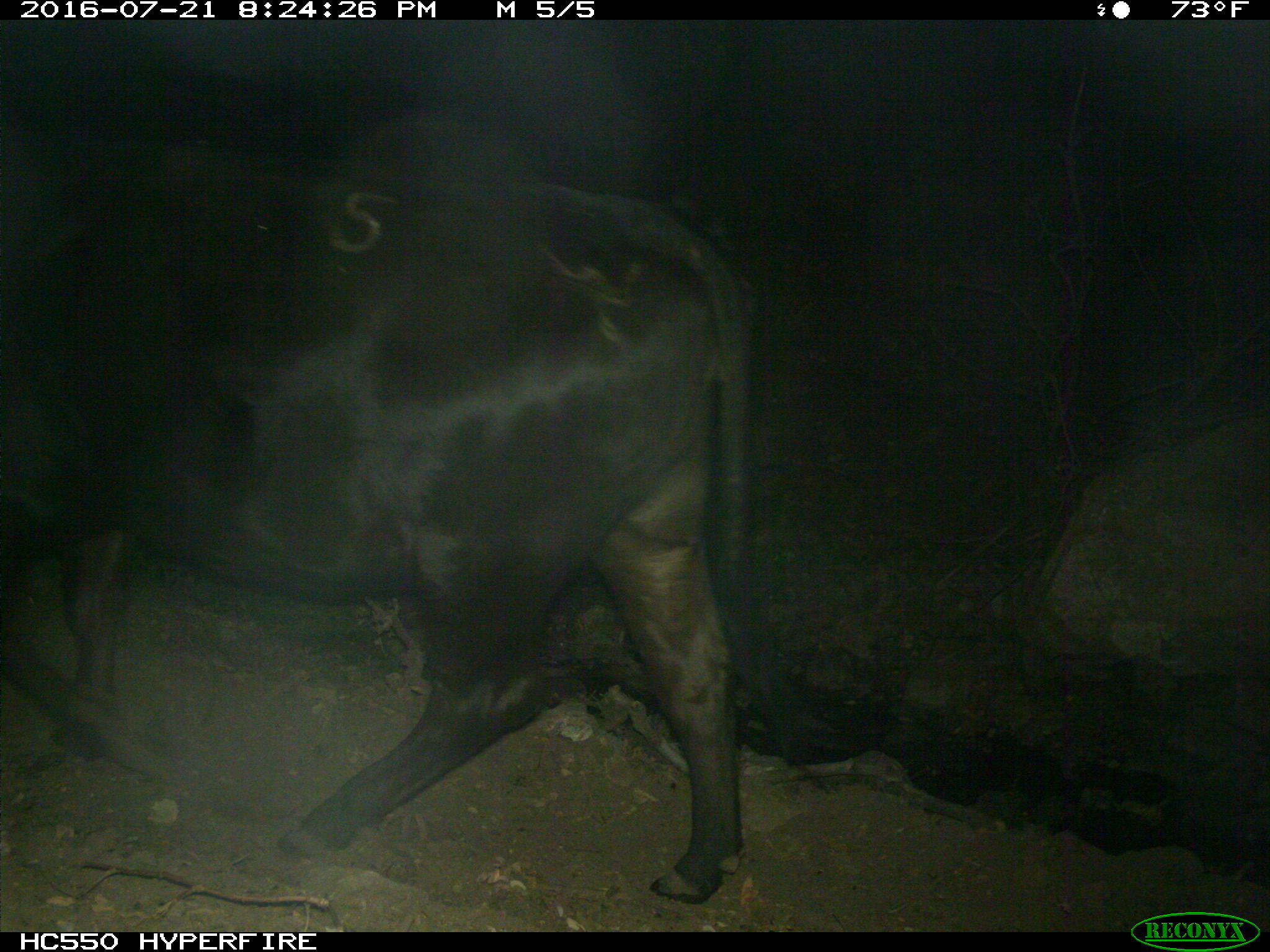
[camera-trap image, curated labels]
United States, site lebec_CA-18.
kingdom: Animalia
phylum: Chordata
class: Mammalia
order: Artiodactyla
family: Bovidae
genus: Bos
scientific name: Bos taurus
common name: domestic cow